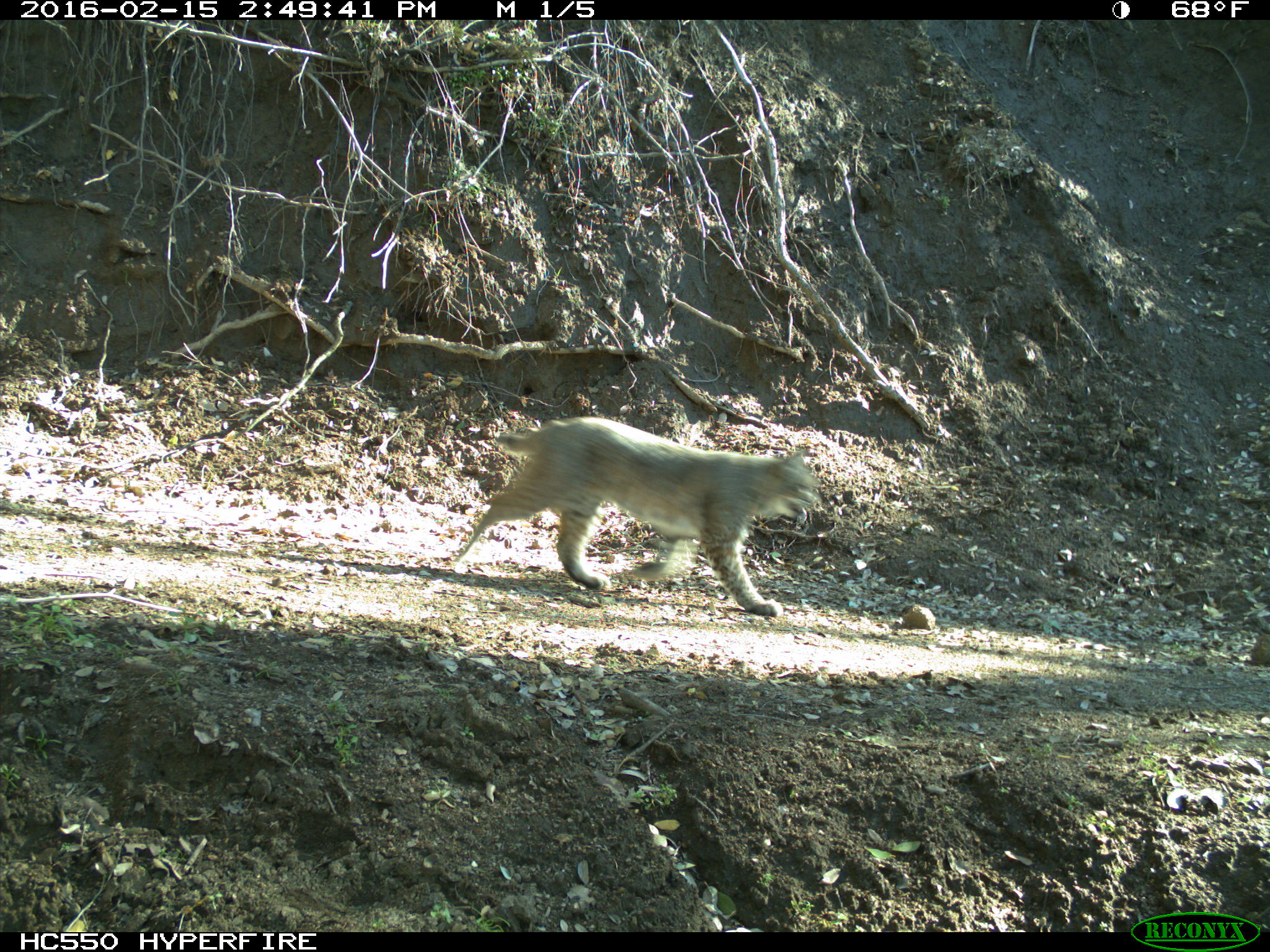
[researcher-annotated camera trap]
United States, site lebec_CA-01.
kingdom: Animalia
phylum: Chordata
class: Mammalia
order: Carnivora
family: Felidae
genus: Lynx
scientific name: Lynx rufus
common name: bobcat